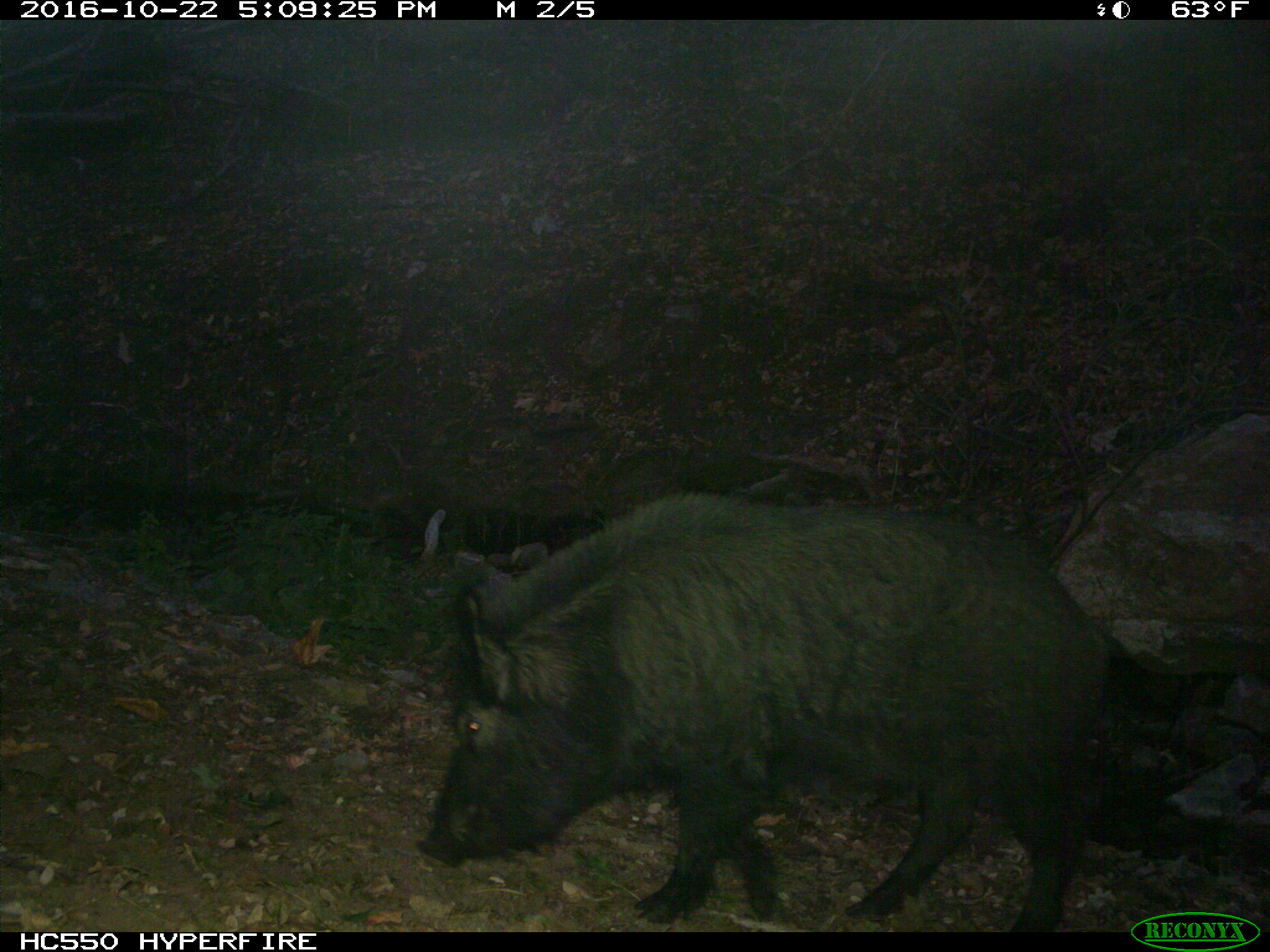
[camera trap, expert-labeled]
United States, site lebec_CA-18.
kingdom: Animalia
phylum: Chordata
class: Mammalia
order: Artiodactyla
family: Suidae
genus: Sus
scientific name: Sus scrofa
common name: wild boar